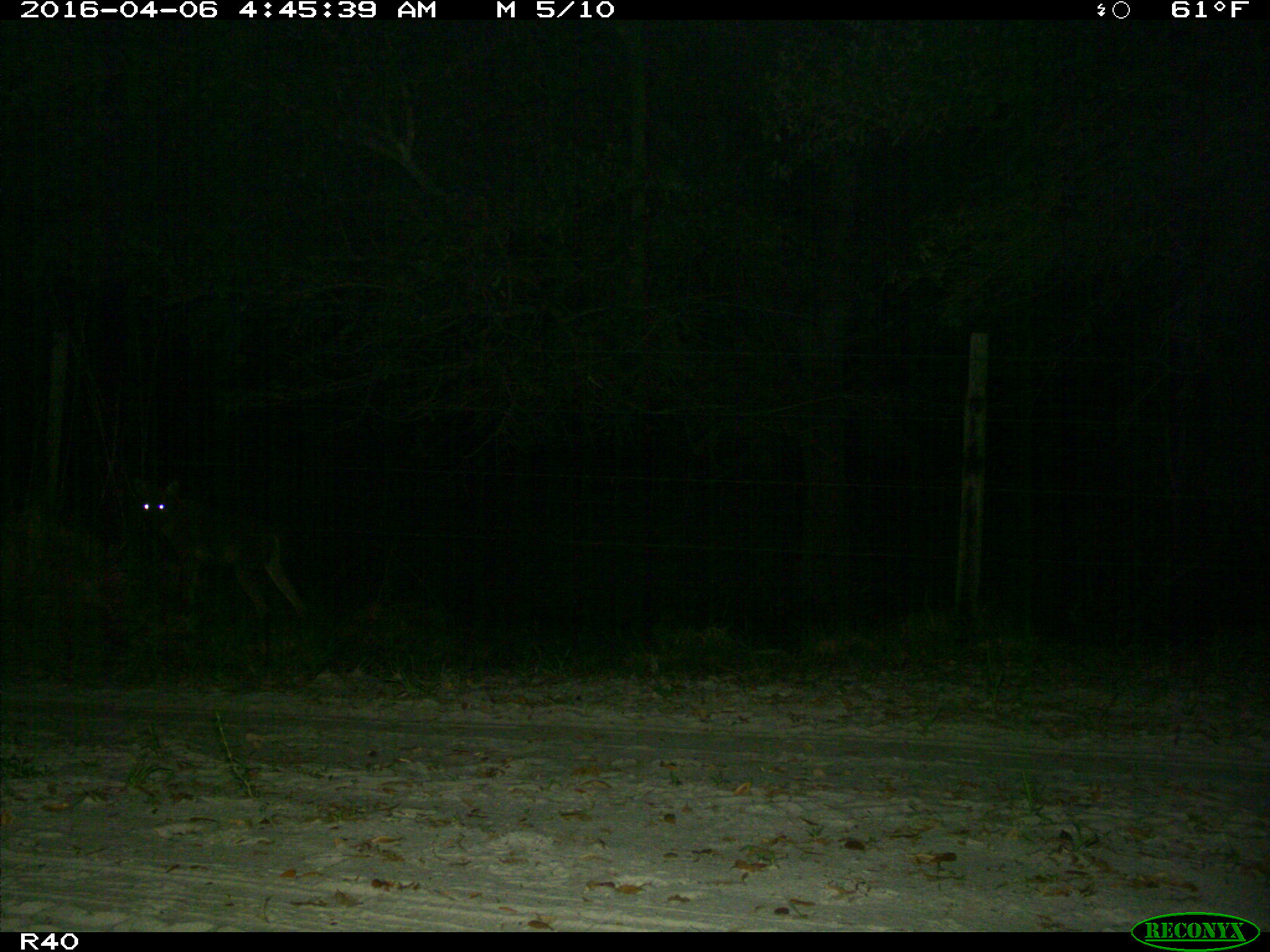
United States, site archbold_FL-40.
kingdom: Animalia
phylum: Chordata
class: Mammalia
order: Carnivora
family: Canidae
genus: Canis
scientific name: Canis latrans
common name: coyote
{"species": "Canis latrans (coyote)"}